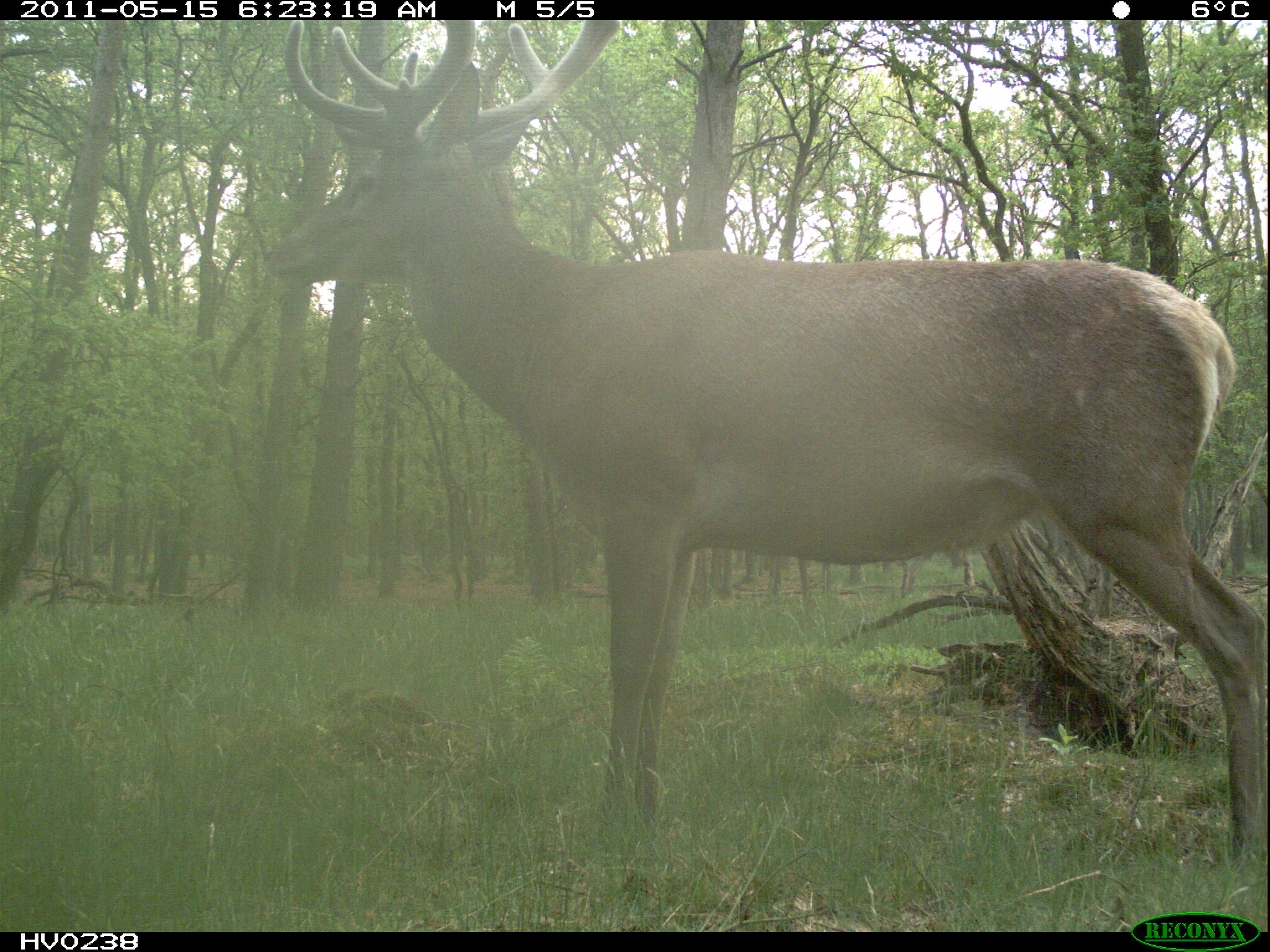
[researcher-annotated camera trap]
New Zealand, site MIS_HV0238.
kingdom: Animalia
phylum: Chordata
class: Mammalia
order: Artiodactyla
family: Cervidae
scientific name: Cervidae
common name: deer